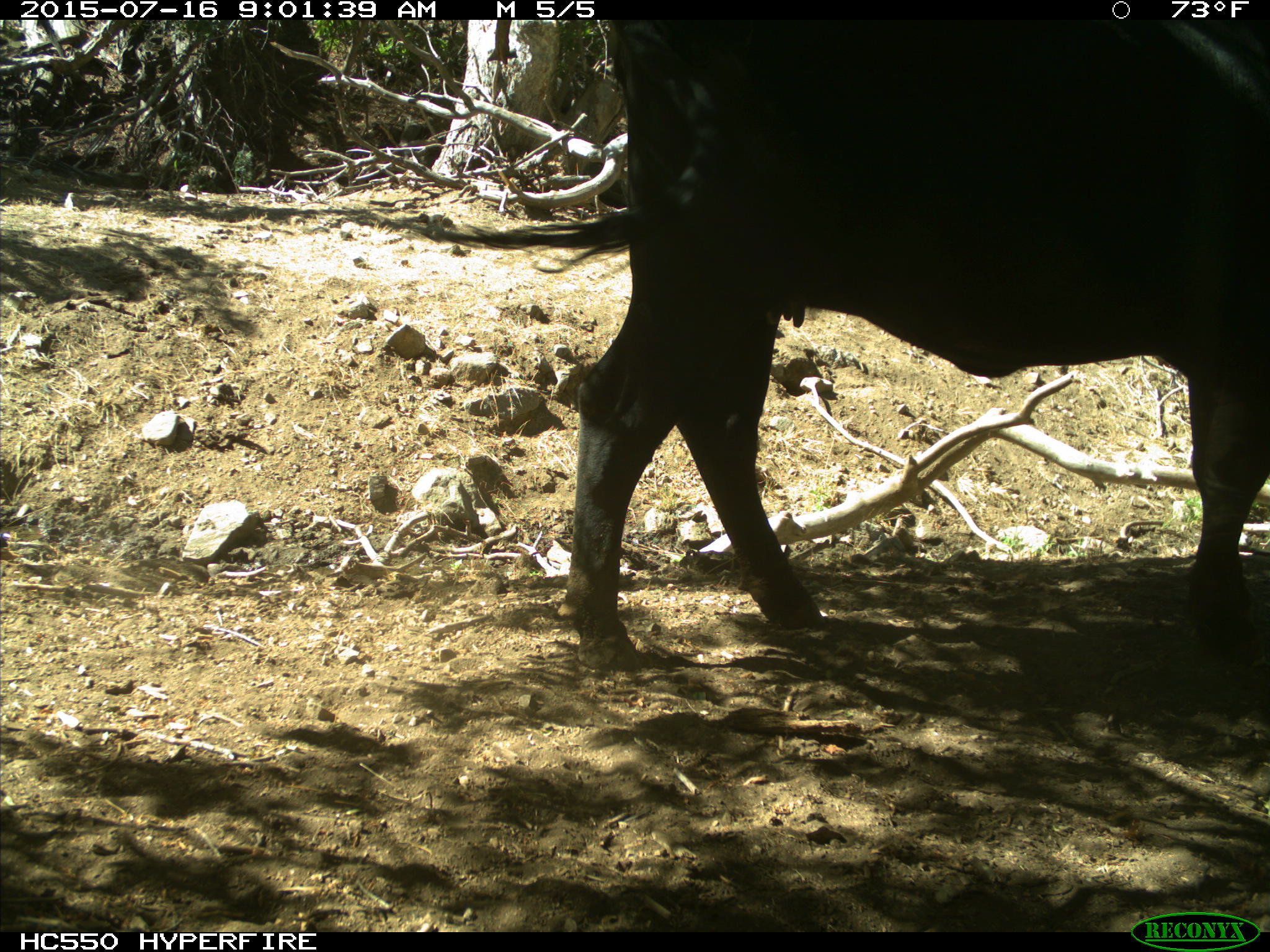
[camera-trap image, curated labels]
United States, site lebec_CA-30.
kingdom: Animalia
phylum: Chordata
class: Mammalia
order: Artiodactyla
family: Bovidae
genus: Bos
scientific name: Bos taurus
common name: domestic cow